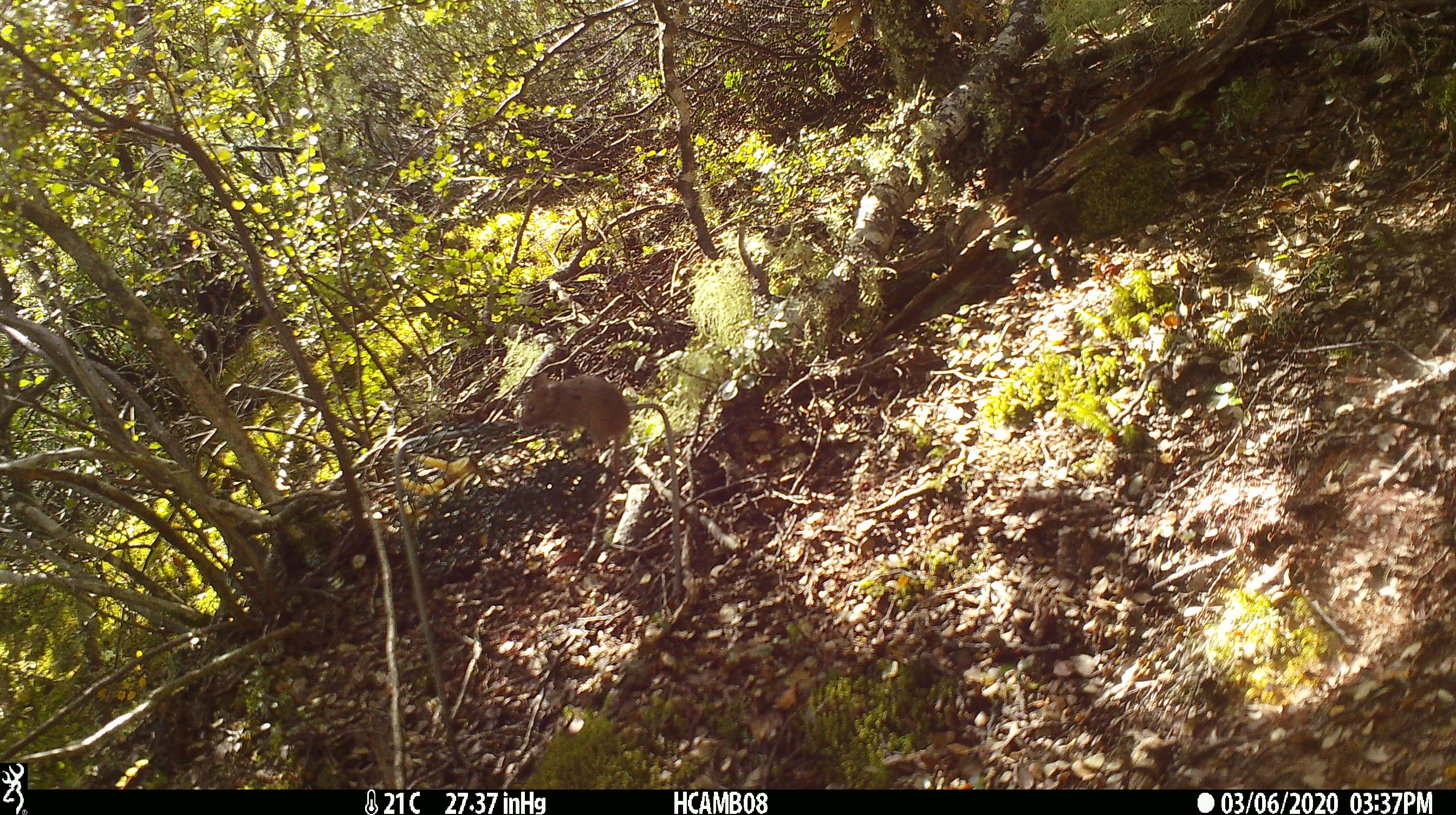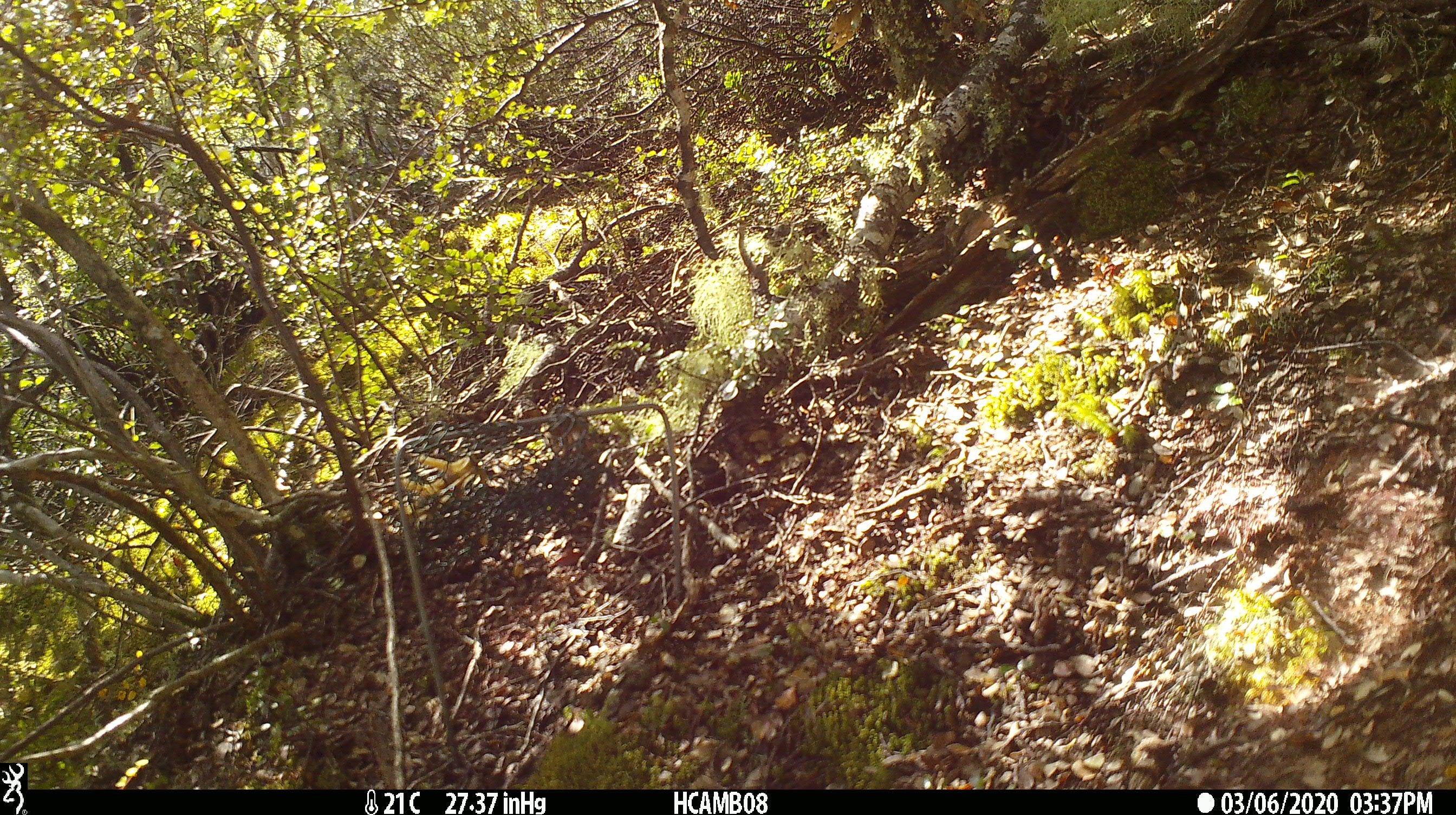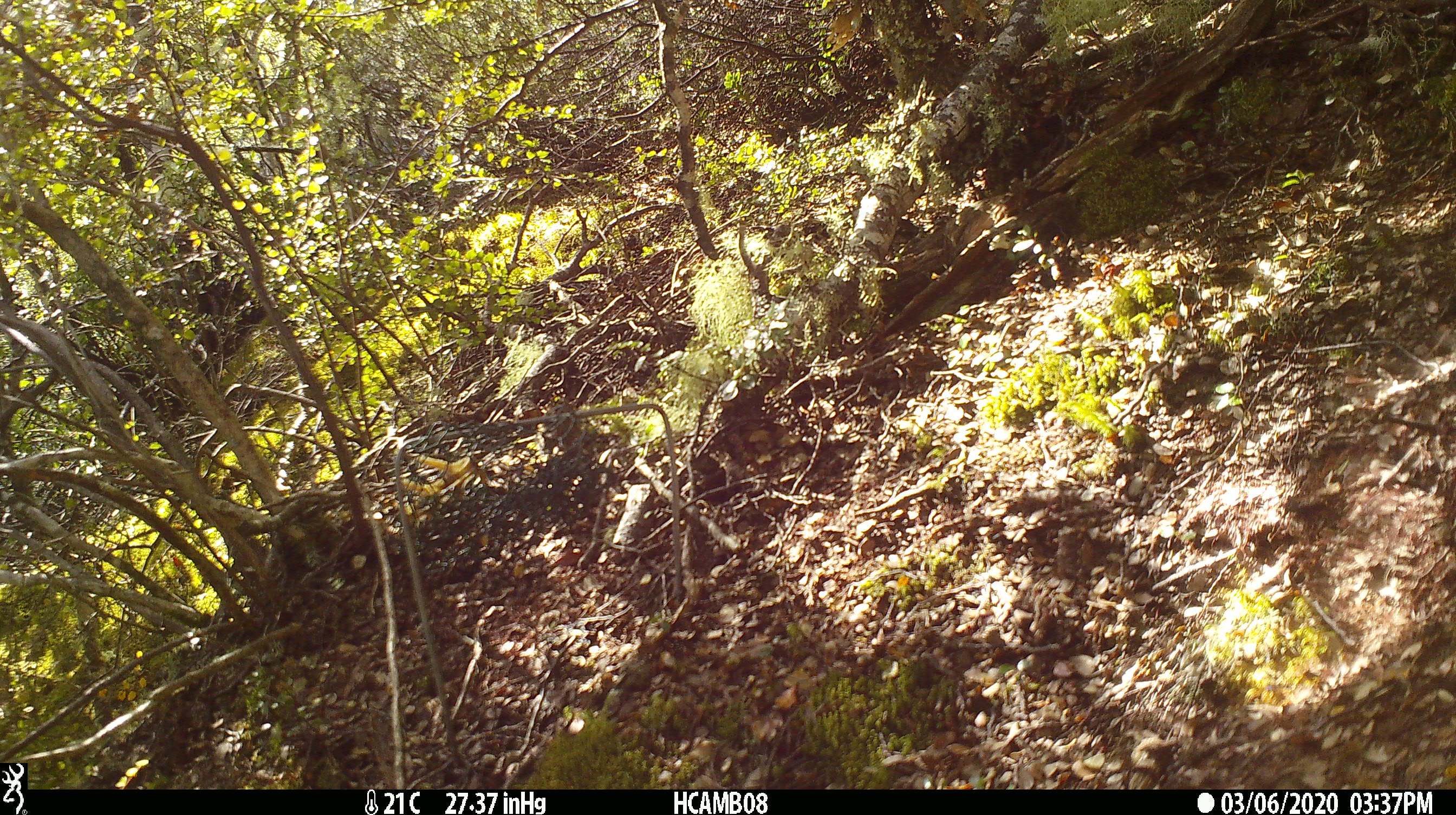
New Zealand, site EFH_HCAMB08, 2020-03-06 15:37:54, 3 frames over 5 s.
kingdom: Animalia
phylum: Chordata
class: Mammalia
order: Rodentia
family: Muridae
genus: Mus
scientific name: Mus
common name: mouse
Mouse (Mus).